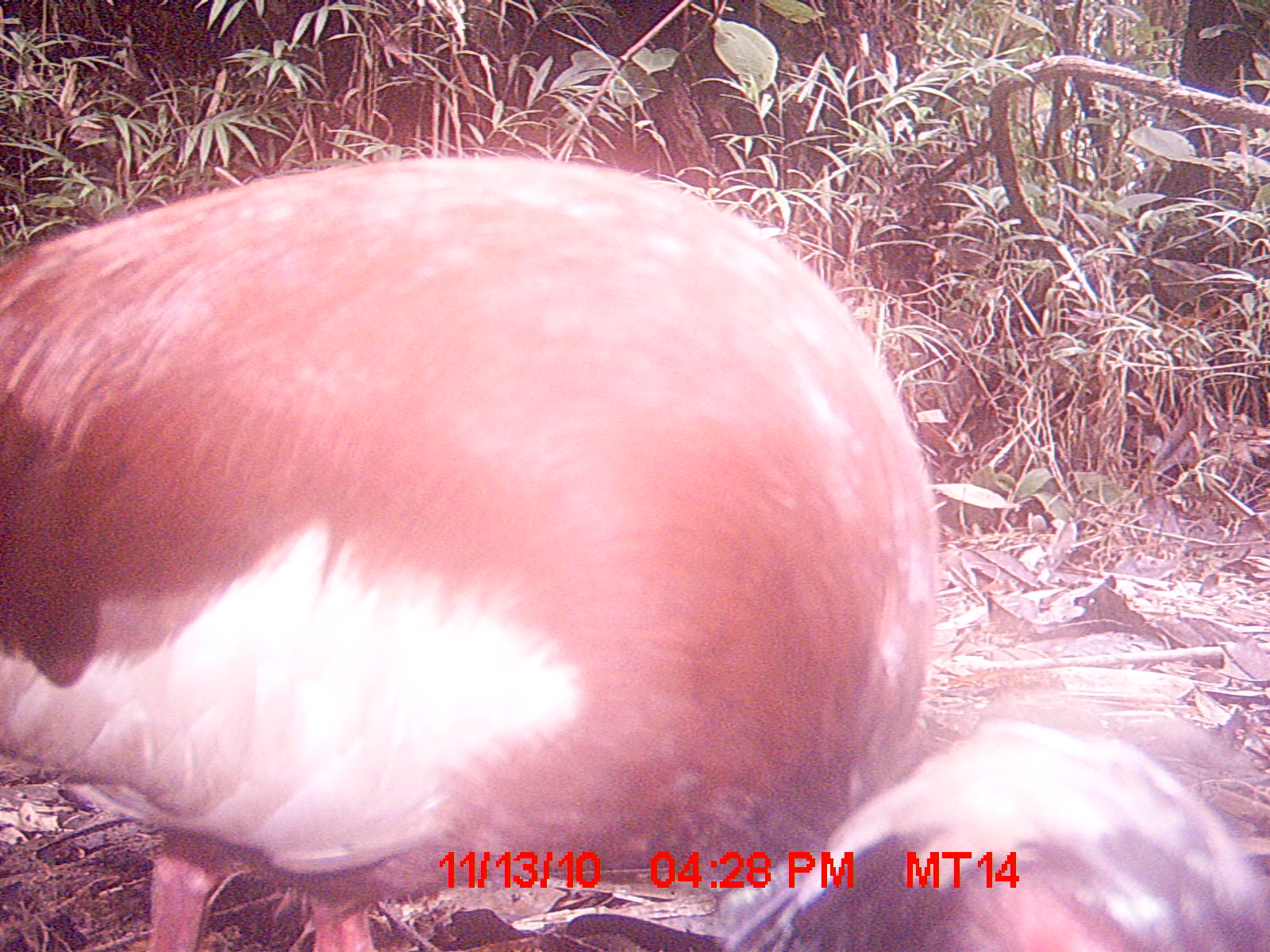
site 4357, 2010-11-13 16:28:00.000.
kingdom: Animalia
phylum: Chordata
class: Aves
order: Pelecaniformes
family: Threskiornithidae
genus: Lophotibis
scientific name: Lophotibis cristata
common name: madagascan ibis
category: lophotibis cristataa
Lophotibis cristataa (madagascan ibis) (Lophotibis cristata), count 1.